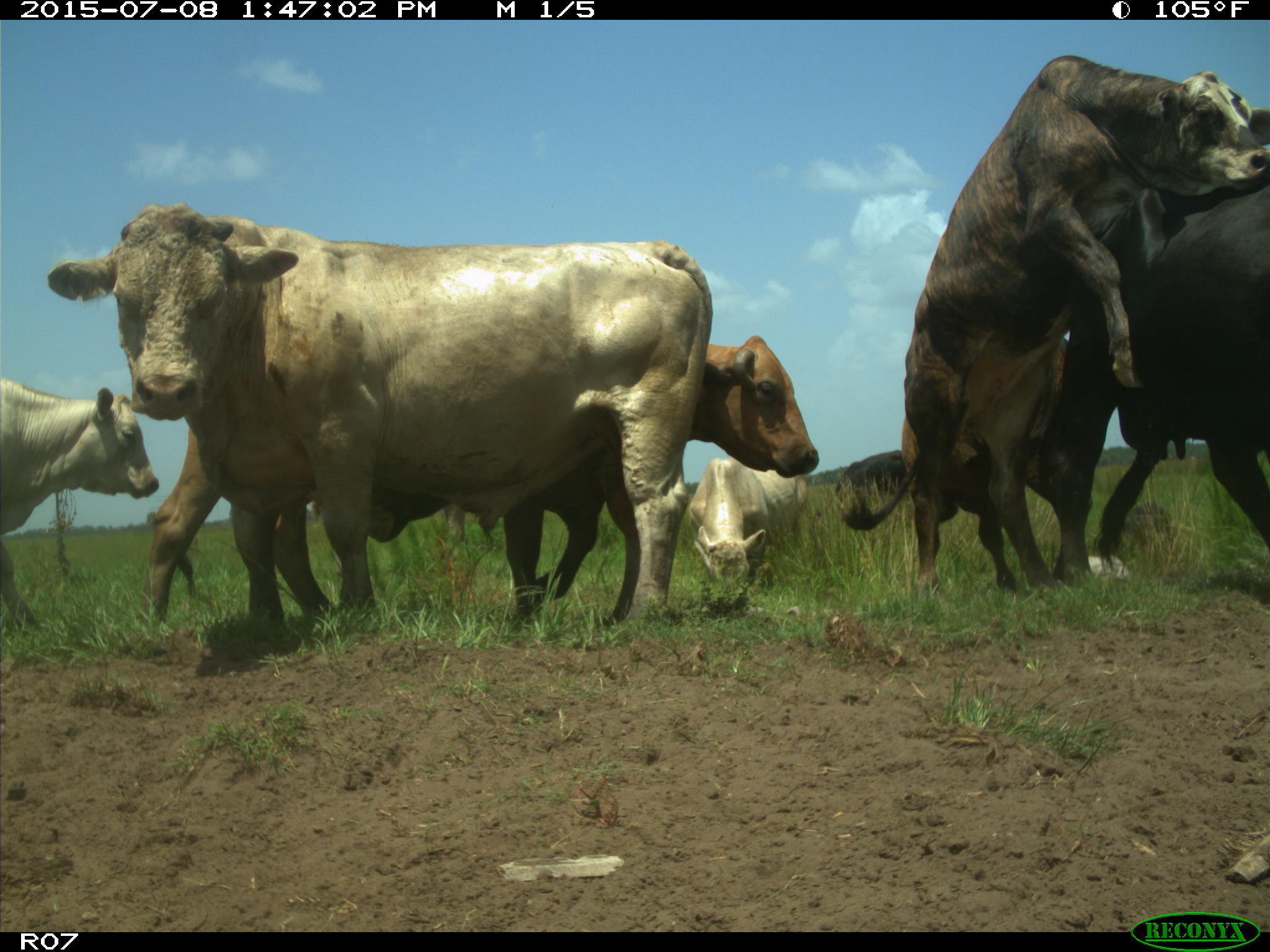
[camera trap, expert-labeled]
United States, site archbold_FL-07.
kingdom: Animalia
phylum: Chordata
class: Mammalia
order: Artiodactyla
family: Bovidae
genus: Bos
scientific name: Bos taurus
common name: domestic cow